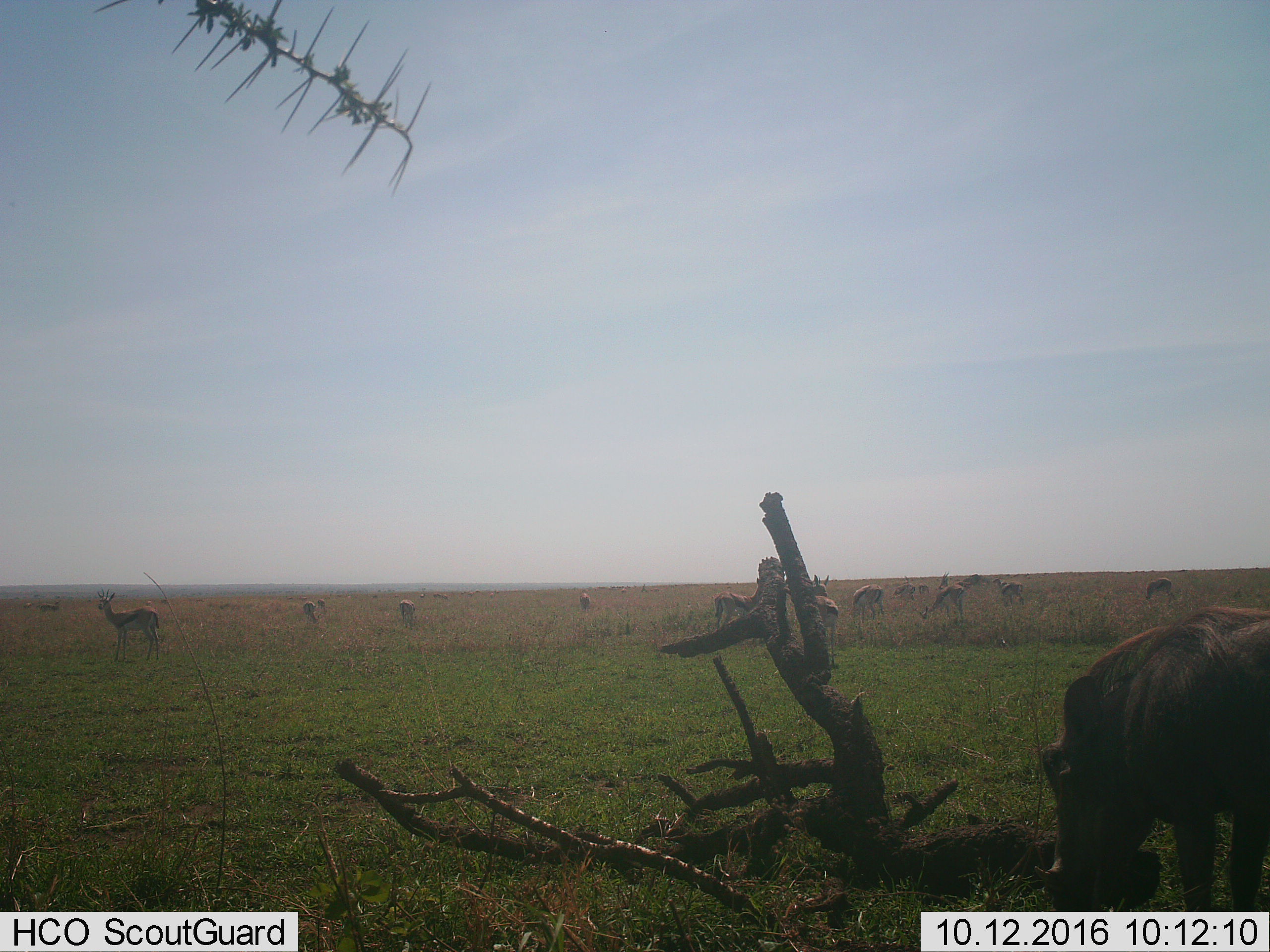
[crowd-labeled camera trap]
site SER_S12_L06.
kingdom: Animalia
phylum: Chordata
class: Mammalia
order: Artiodactyla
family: Bovidae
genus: Eudorcas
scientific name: Eudorcas thomsonii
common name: thomson's gazelle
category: gazellethomsons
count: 11-50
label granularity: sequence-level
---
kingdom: Animalia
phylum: Chordata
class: Mammalia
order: Artiodactyla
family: Suidae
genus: Phacochoerus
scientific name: Phacochoerus africanus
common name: warthog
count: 1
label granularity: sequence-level